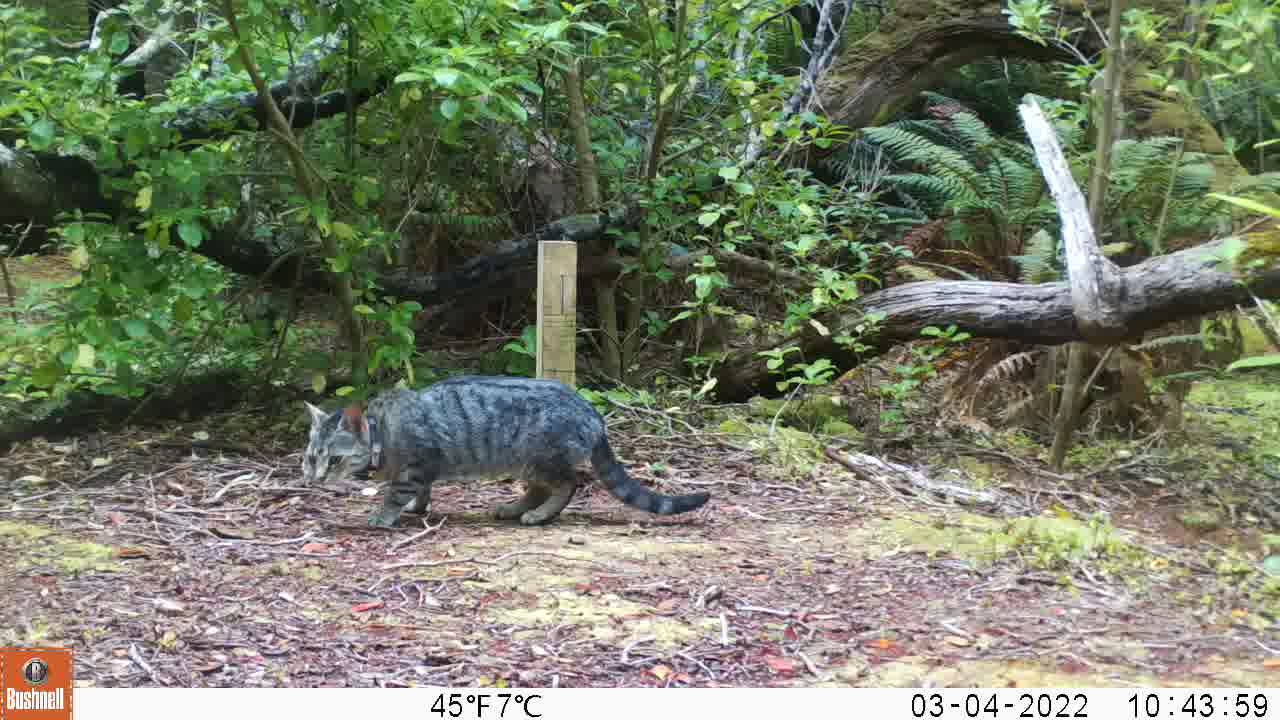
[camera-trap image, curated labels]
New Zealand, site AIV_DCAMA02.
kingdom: Animalia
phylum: Chordata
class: Mammalia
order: Carnivora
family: Felidae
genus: Felis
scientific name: Felis catus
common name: domestic cat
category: cat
Cat (domestic cat) (Felis catus).